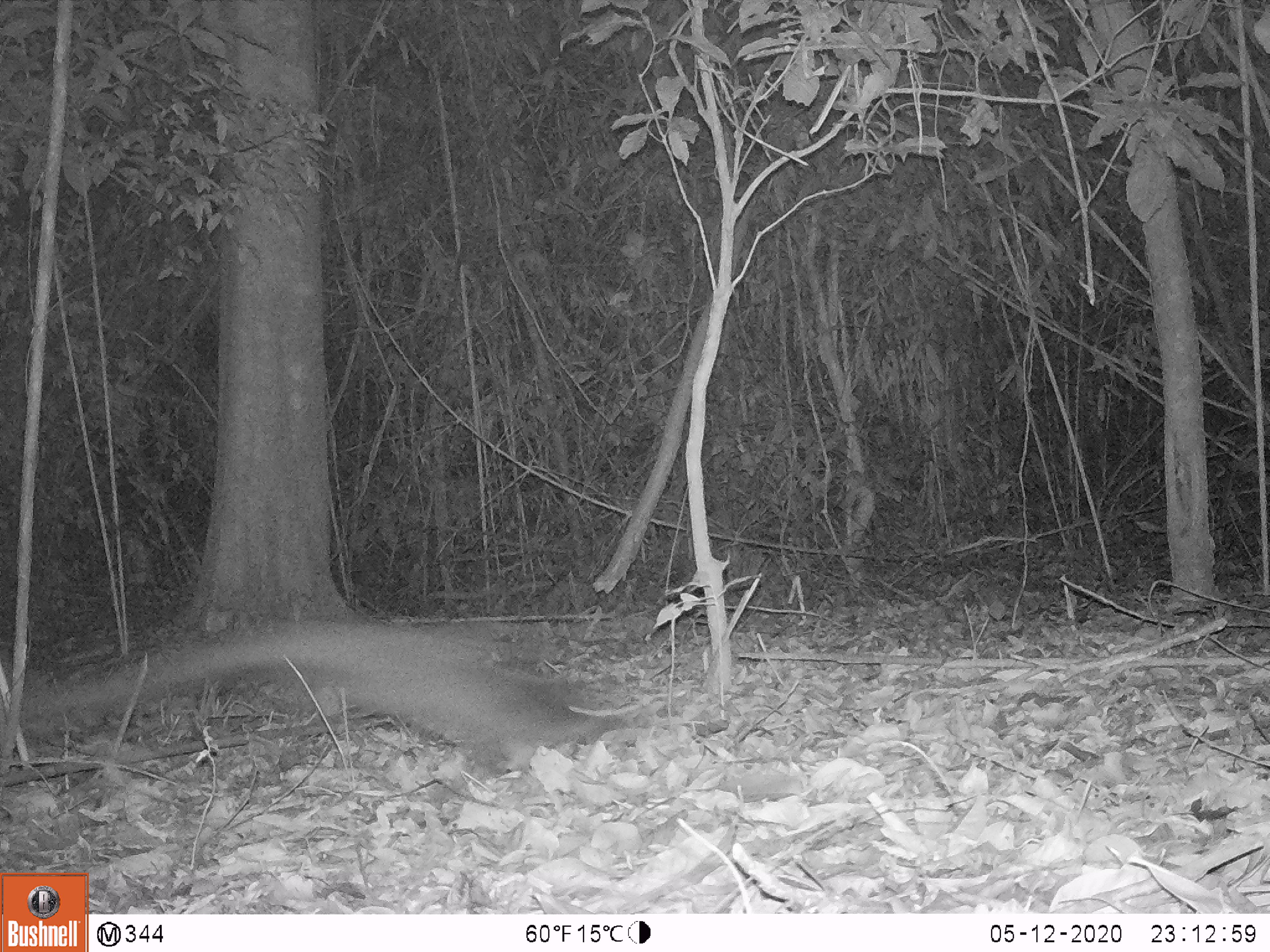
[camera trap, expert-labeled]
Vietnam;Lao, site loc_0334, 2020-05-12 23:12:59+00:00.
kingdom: Animalia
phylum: Chordata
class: Mammalia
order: Carnivora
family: Viverridae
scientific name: Paradoxurinae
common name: palm civet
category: unidentified palm civet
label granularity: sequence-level